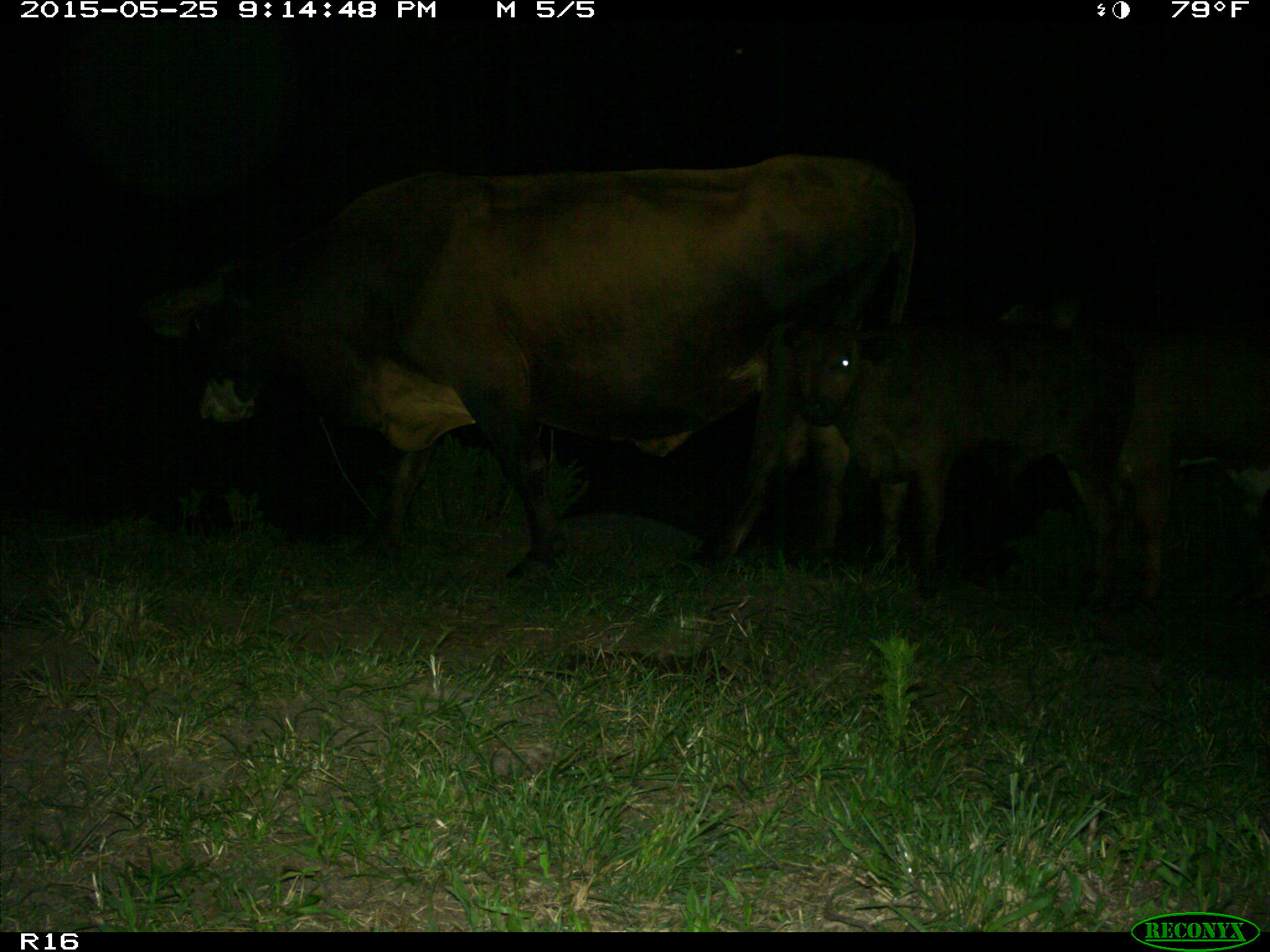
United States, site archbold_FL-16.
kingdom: Animalia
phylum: Chordata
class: Mammalia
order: Artiodactyla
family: Bovidae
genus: Bos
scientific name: Bos taurus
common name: domestic cow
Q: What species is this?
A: Bos taurus (domestic cow).